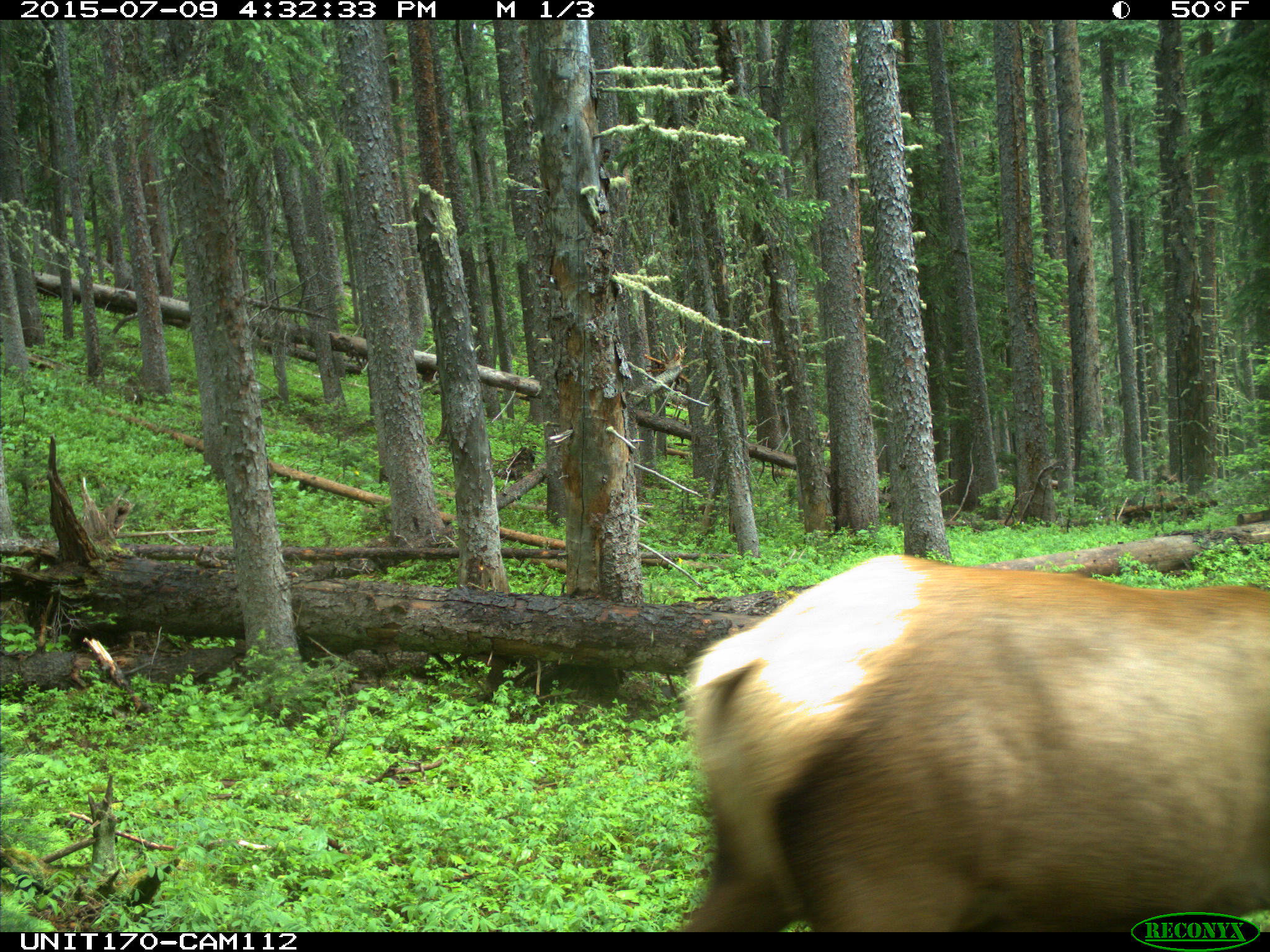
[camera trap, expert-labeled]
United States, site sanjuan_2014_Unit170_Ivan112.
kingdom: Animalia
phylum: Chordata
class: Mammalia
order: Artiodactyla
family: Cervidae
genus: Cervus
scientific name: Cervus elaphus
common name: red deer